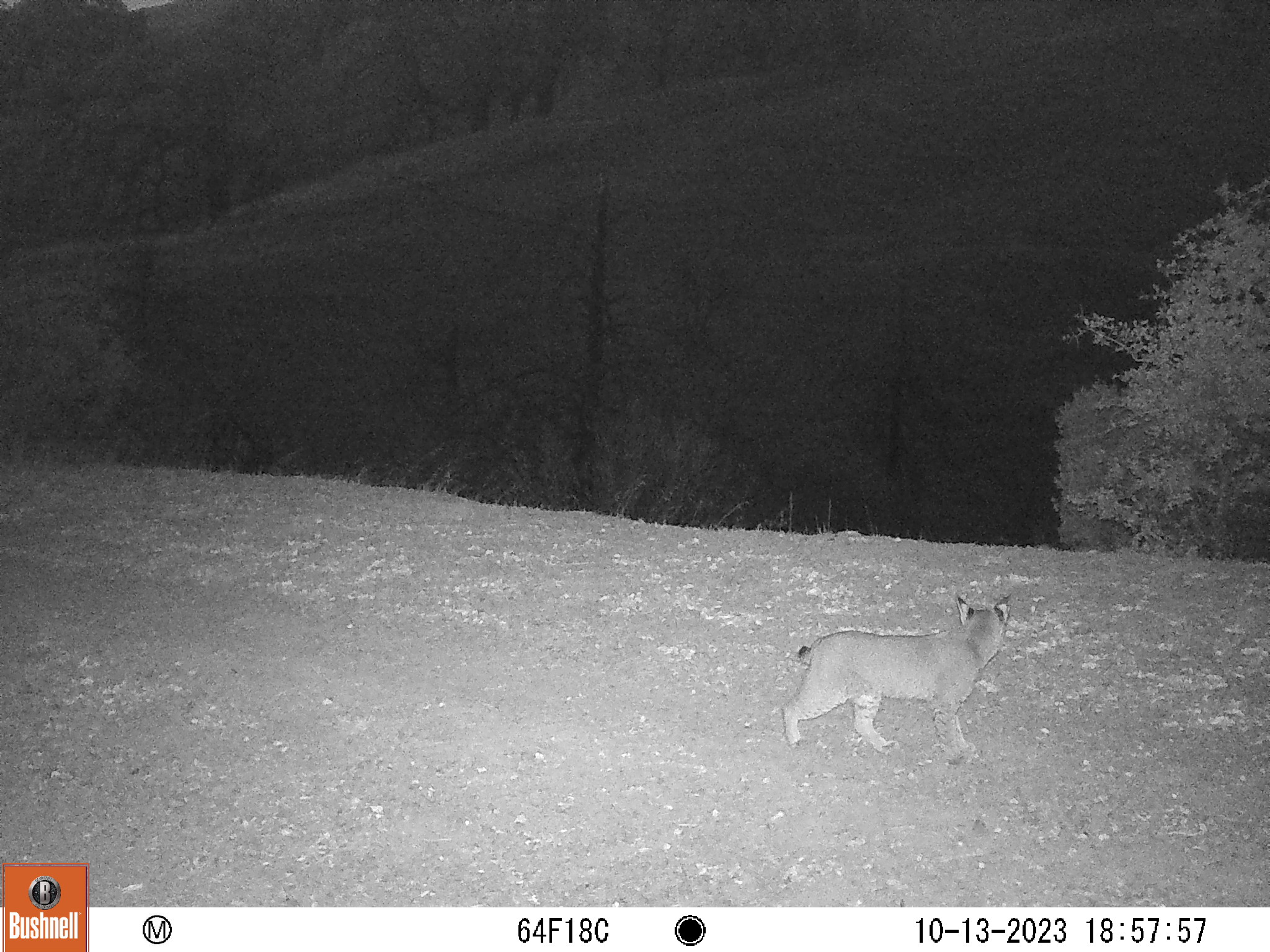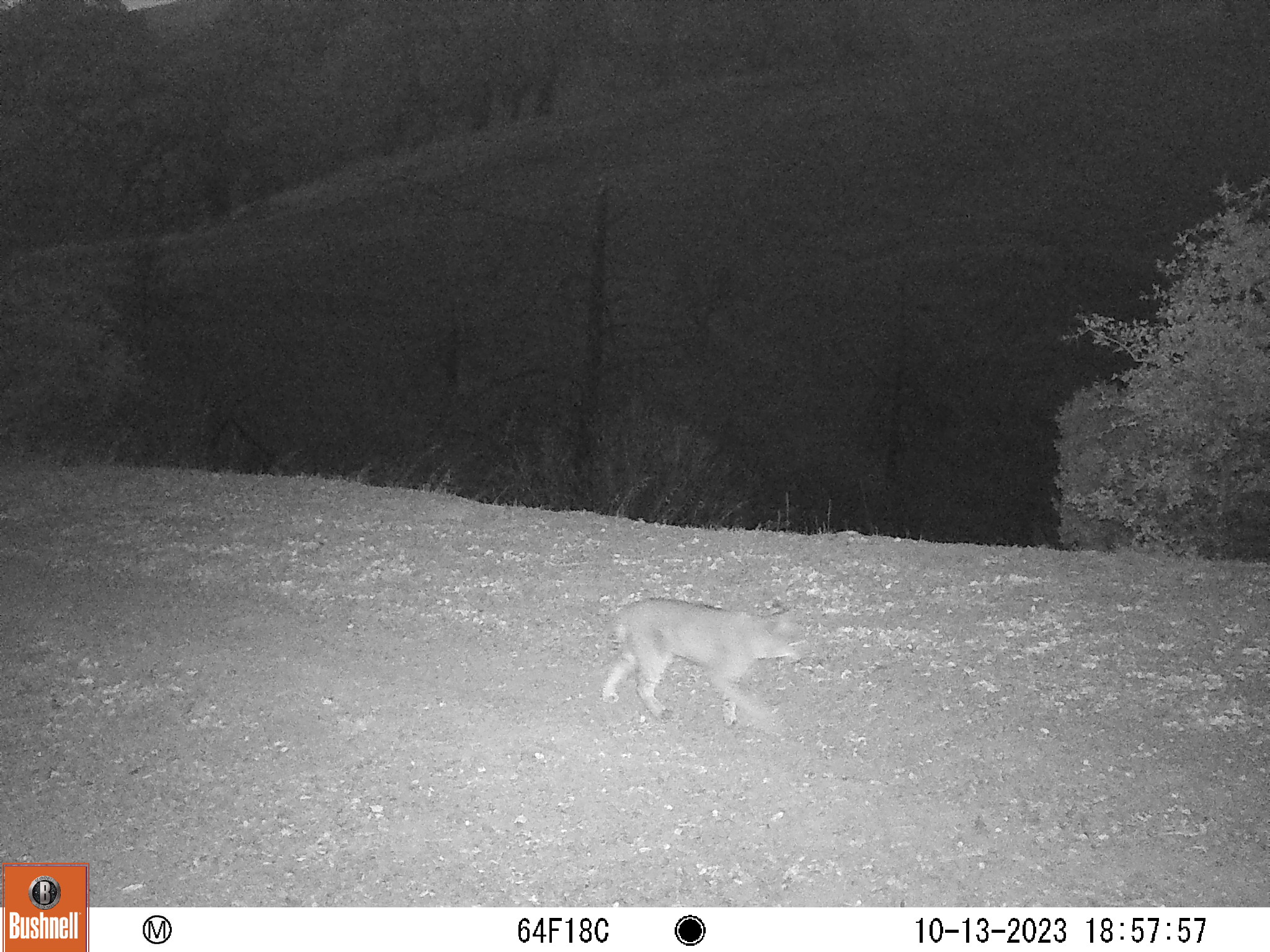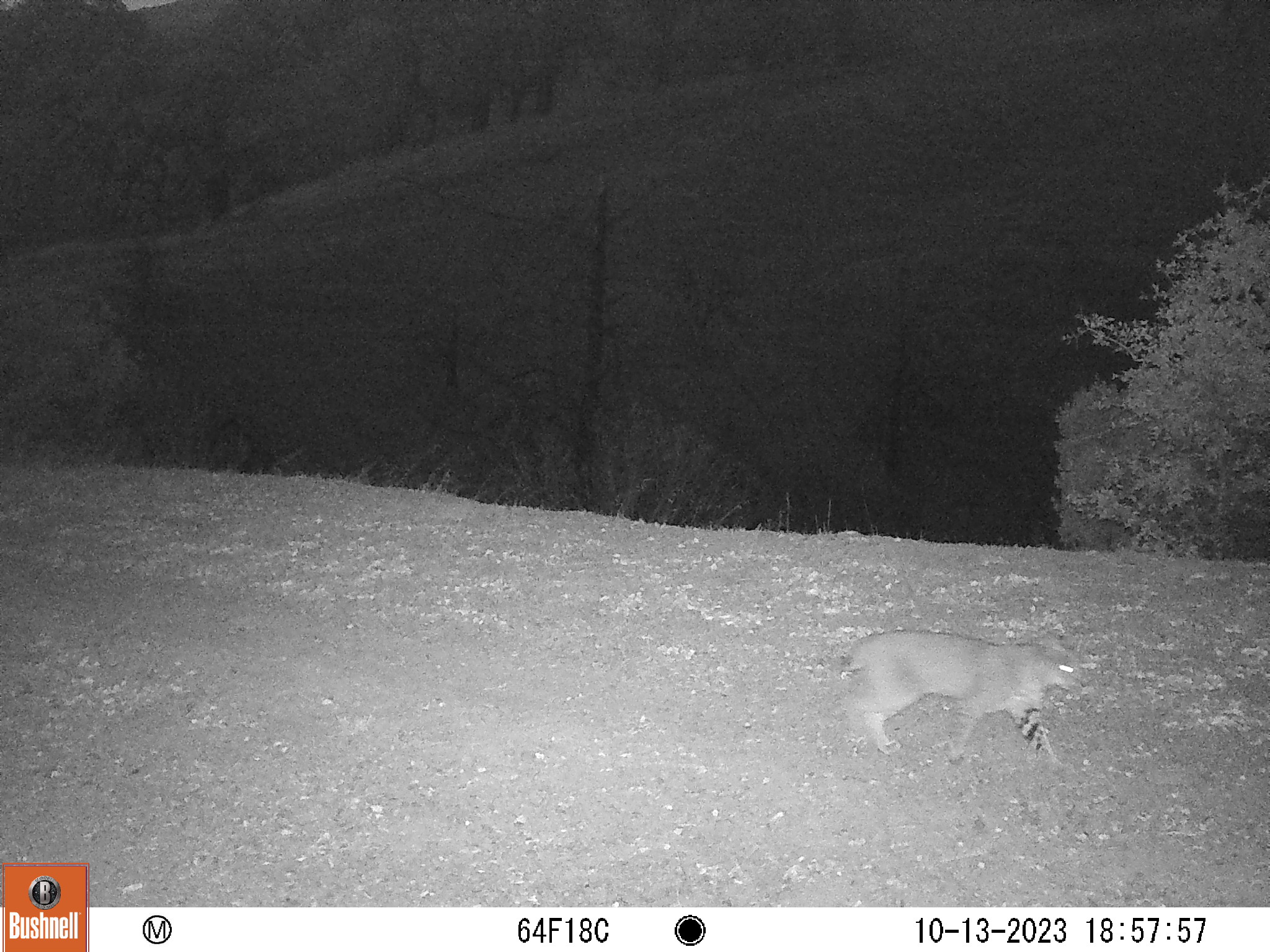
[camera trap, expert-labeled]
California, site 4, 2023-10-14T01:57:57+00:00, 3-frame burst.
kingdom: Animalia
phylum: Chordata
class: Mammalia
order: Carnivora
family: Felidae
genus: Lynx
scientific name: Lynx rufus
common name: bobcat